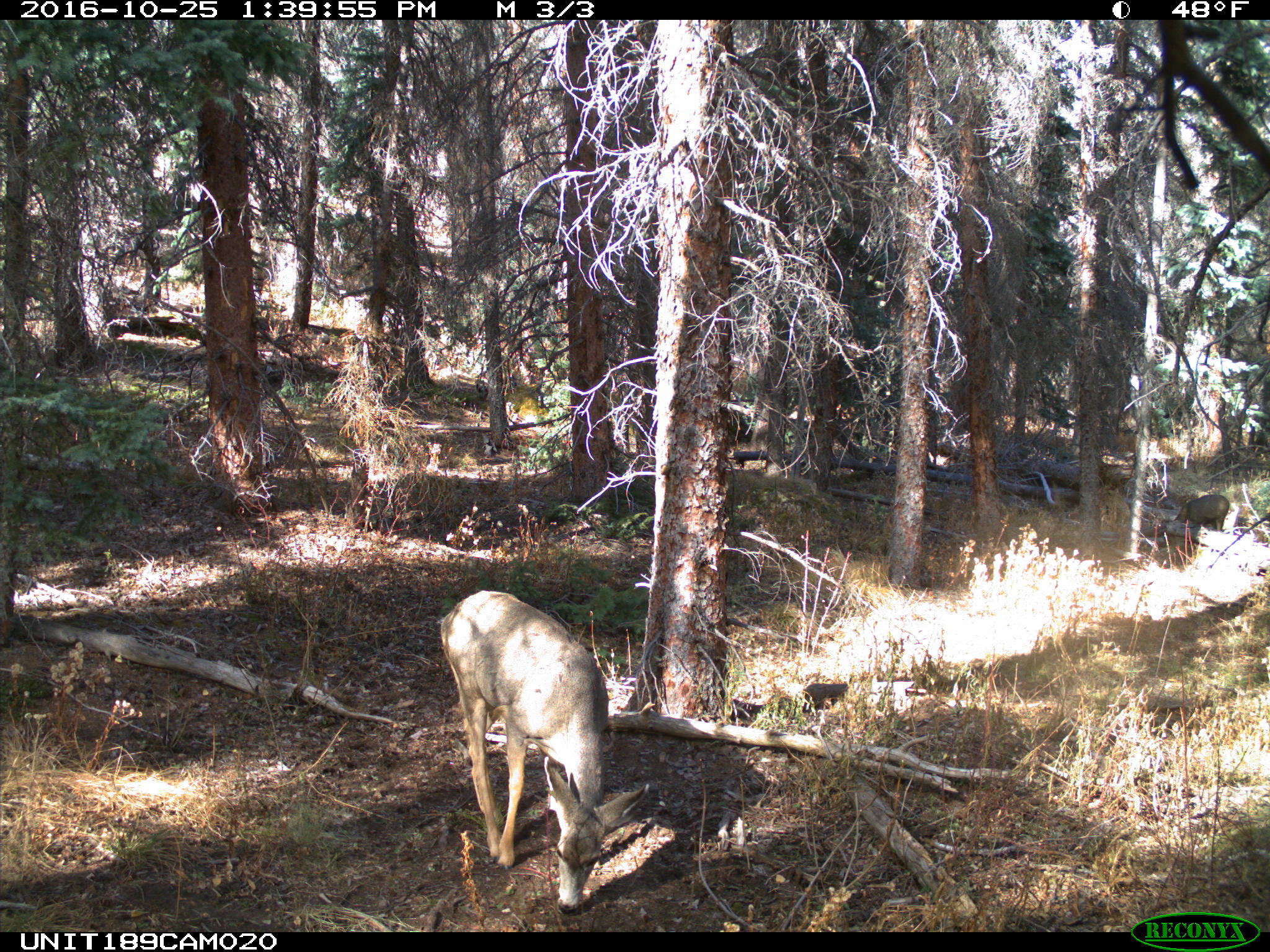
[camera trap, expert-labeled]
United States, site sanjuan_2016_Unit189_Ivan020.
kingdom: Animalia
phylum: Chordata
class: Mammalia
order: Artiodactyla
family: Cervidae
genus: Odocoileus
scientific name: Odocoileus hemionus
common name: mule deer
Odocoileus hemionus (mule deer).